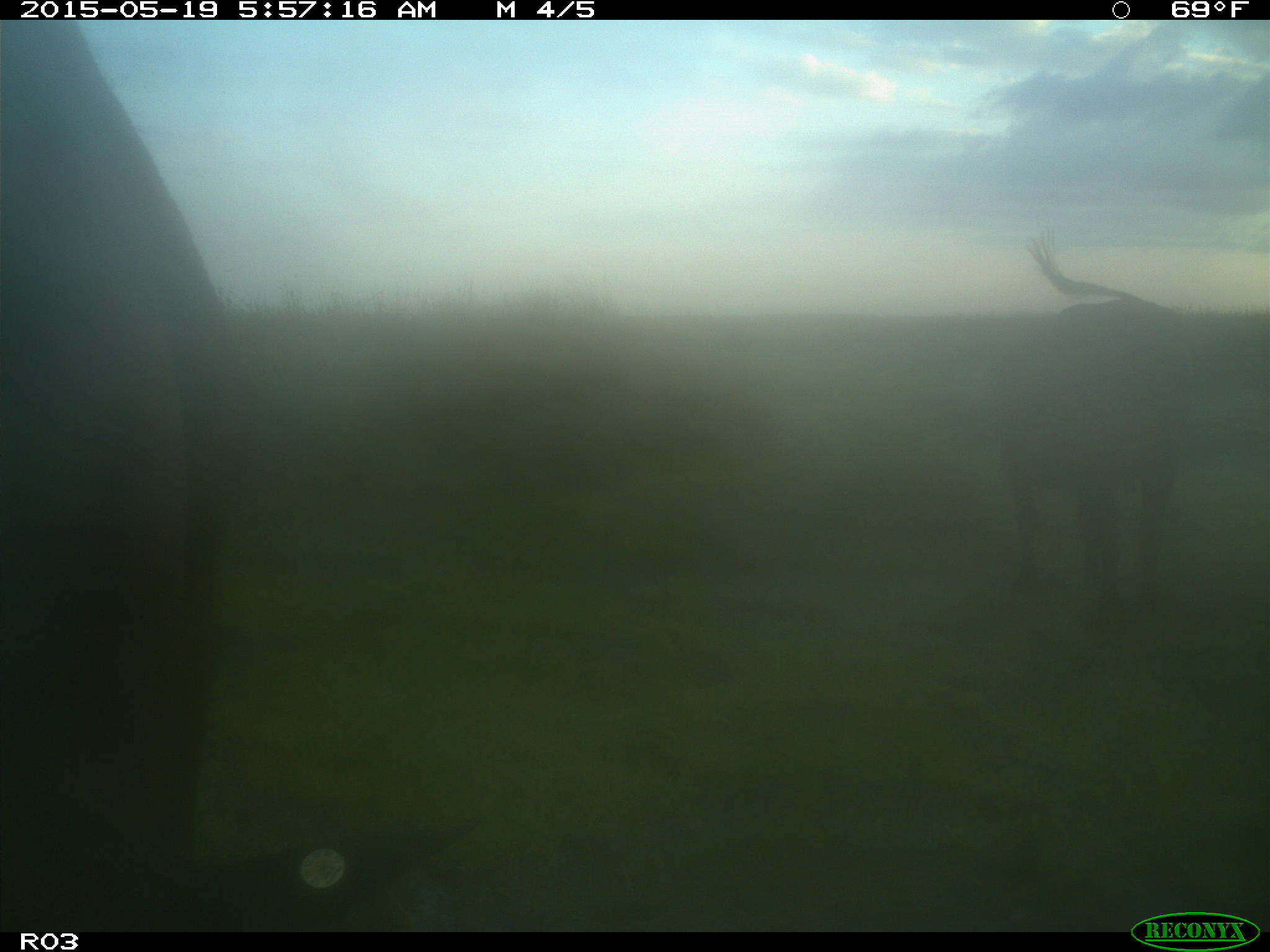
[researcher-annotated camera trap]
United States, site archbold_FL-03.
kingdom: Animalia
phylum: Chordata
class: Mammalia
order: Artiodactyla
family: Bovidae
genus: Bos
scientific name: Bos taurus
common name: domestic cow